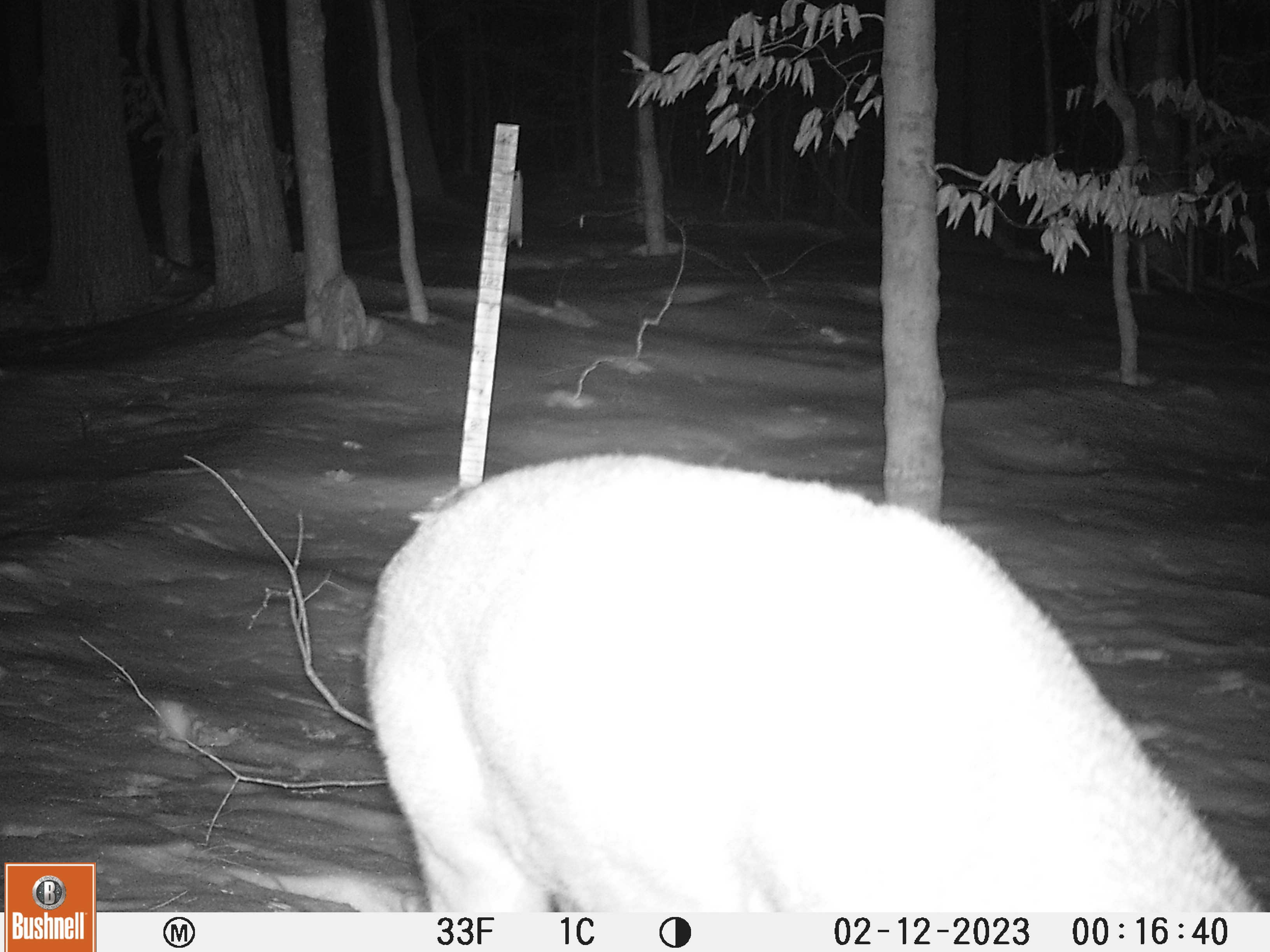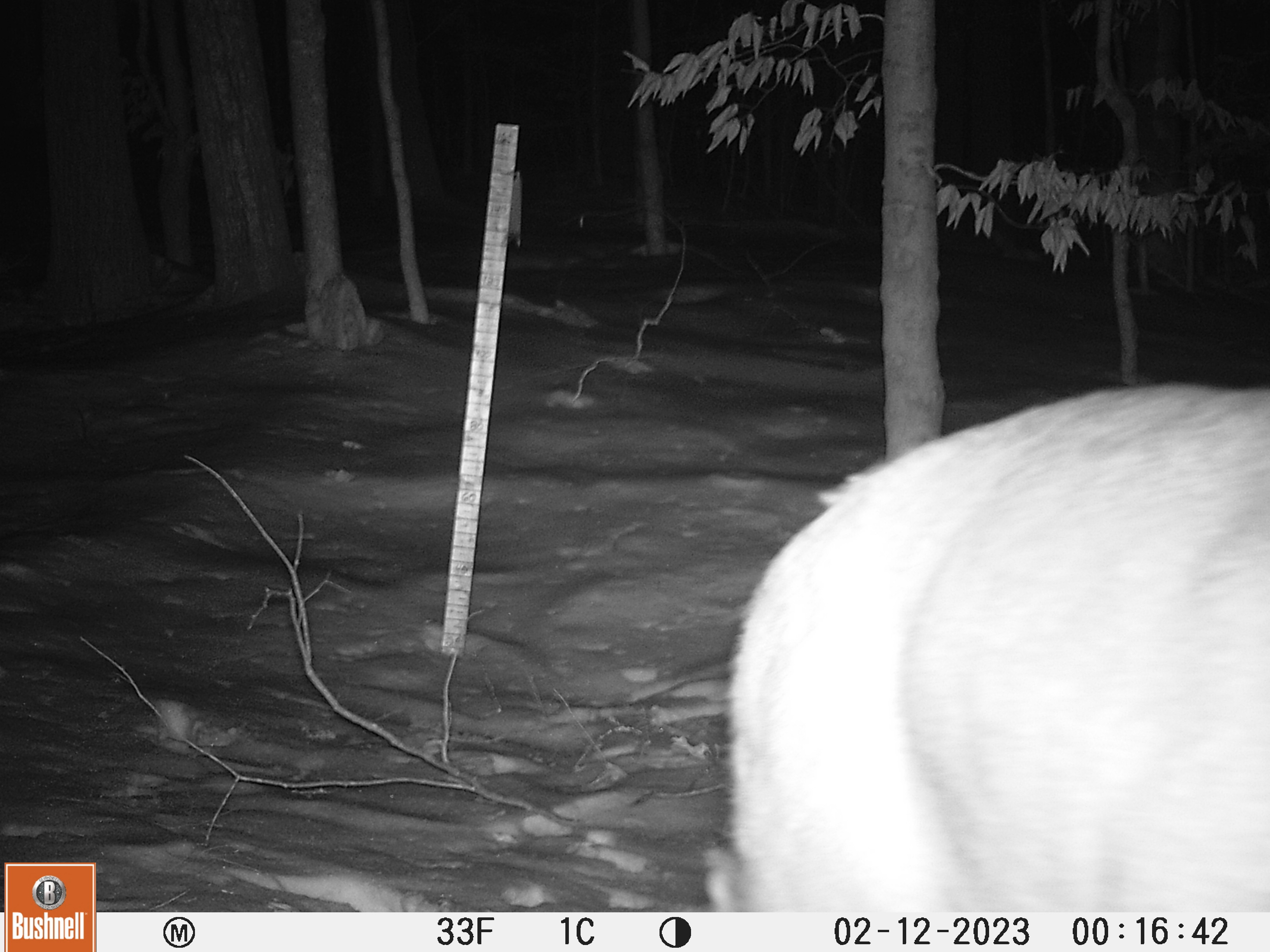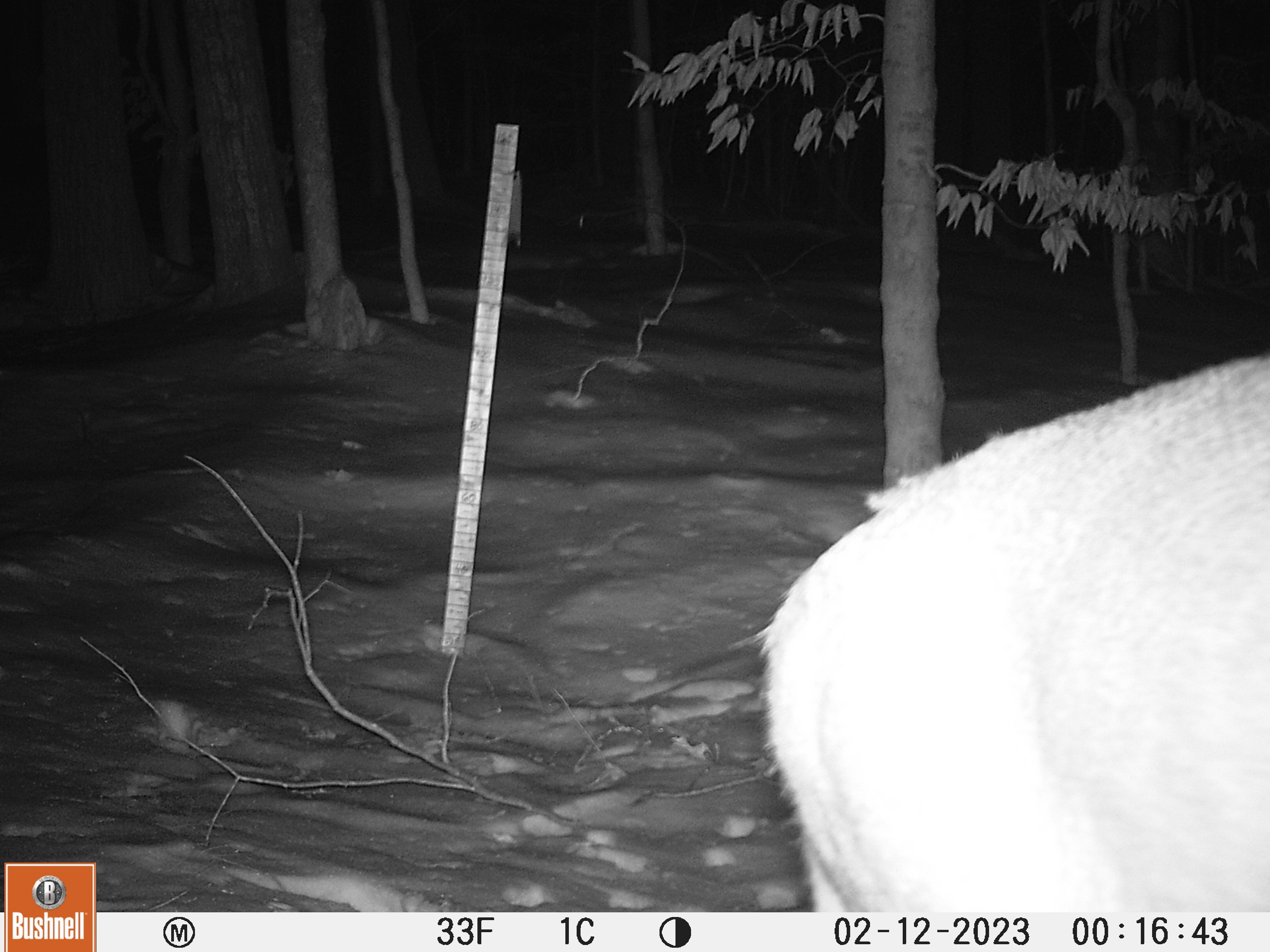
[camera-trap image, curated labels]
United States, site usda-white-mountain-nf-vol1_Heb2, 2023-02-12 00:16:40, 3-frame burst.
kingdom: Animalia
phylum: Chordata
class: Mammalia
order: Artiodactyla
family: Cervidae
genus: Odocoileus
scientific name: Odocoileus virginianus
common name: white-tailed deer